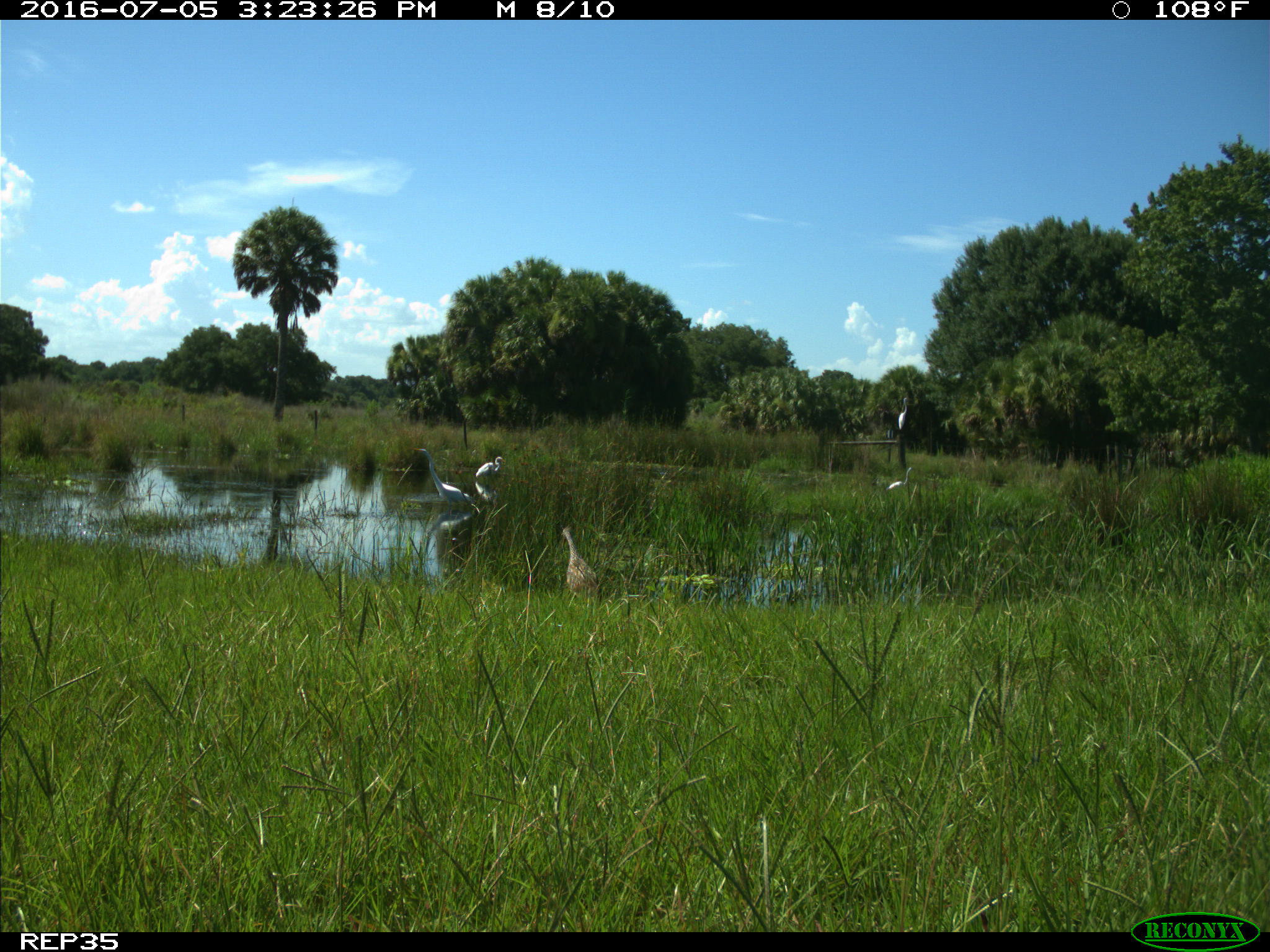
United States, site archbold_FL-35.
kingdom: Animalia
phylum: Chordata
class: Aves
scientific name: Aves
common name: birds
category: unidentified bird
Unidentified bird (birds) (Aves).